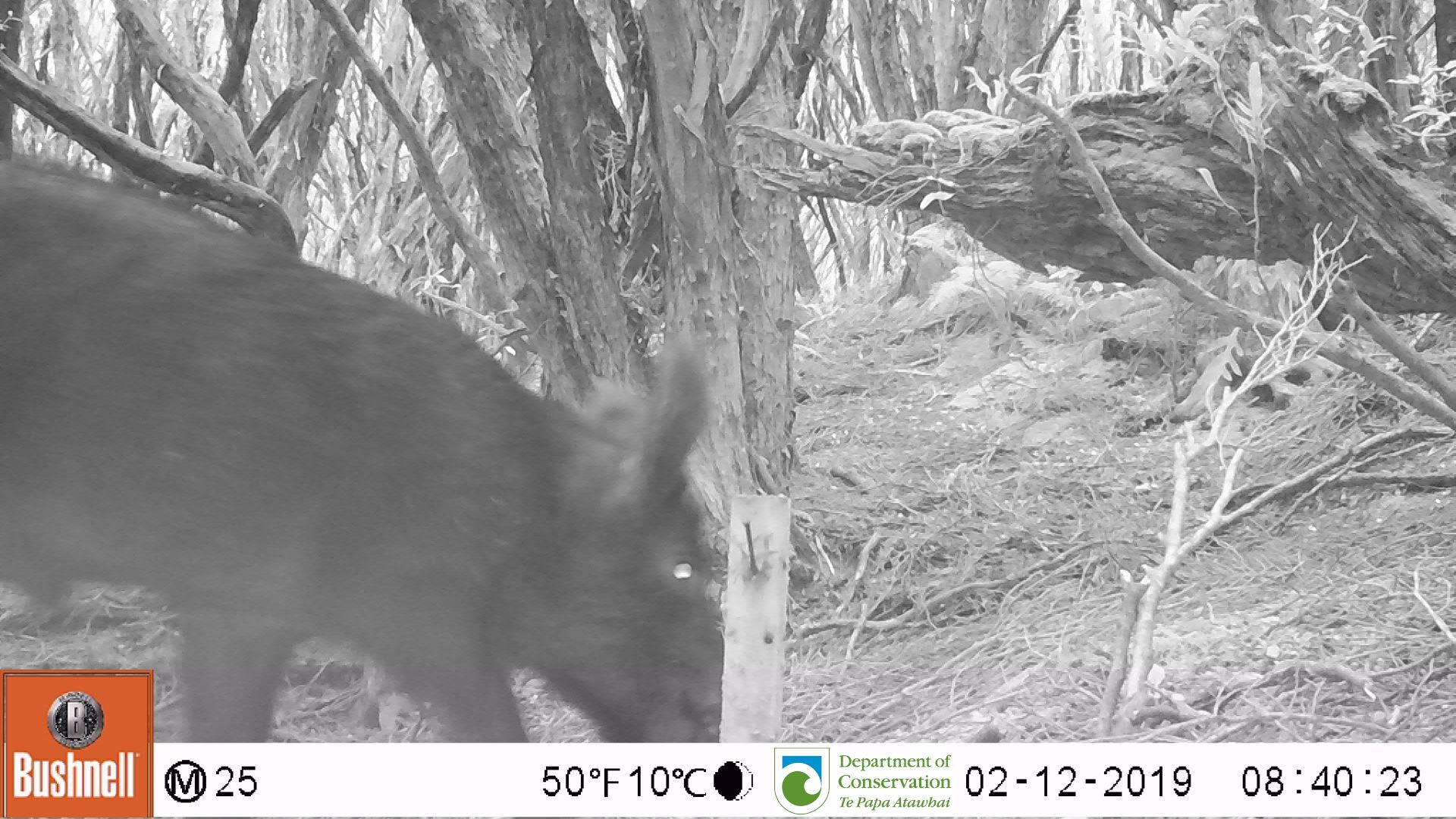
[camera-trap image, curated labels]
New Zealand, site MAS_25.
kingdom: Animalia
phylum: Chordata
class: Mammalia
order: Artiodactyla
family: Suidae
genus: Sus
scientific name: Sus scrofa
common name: pig